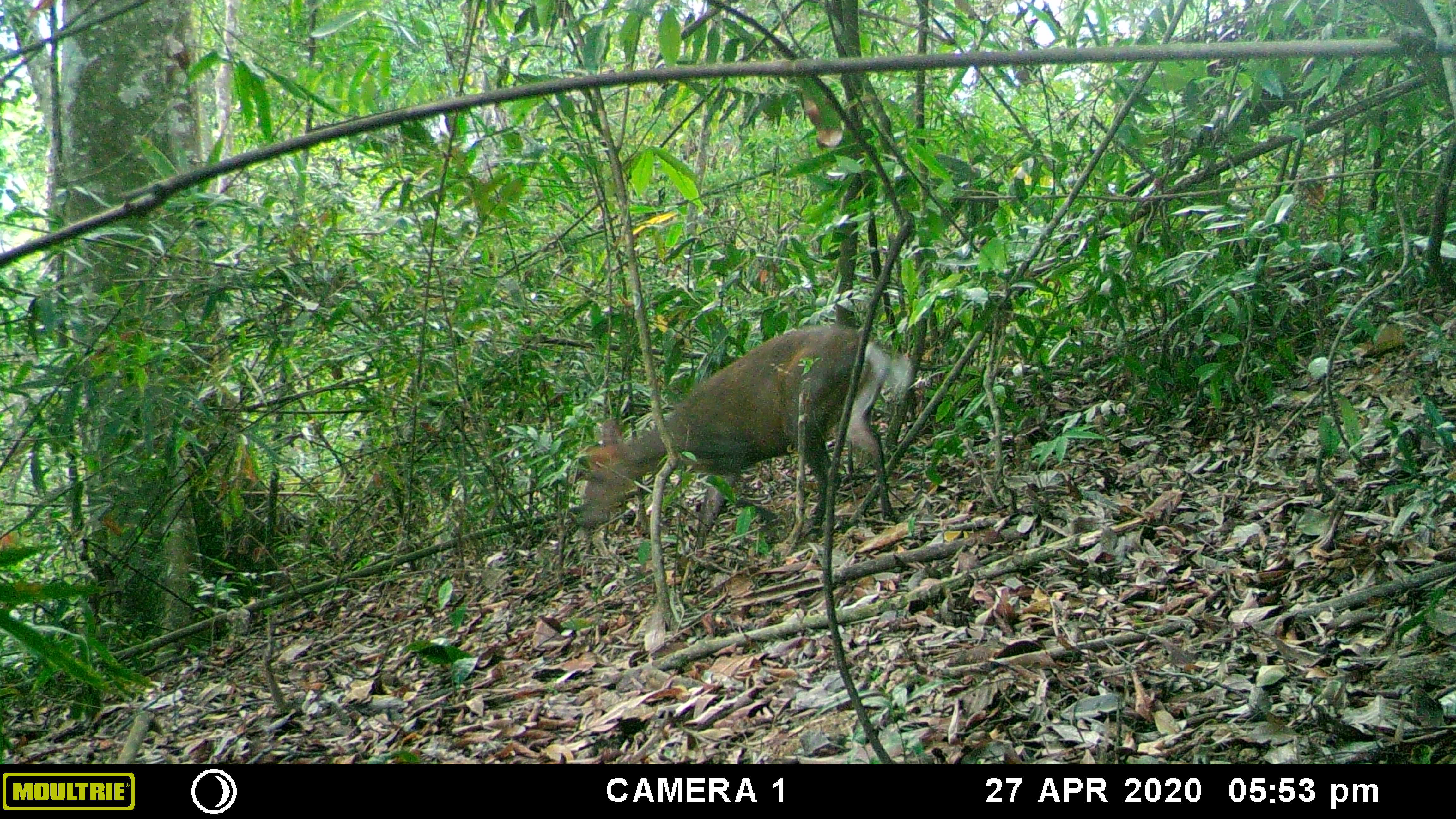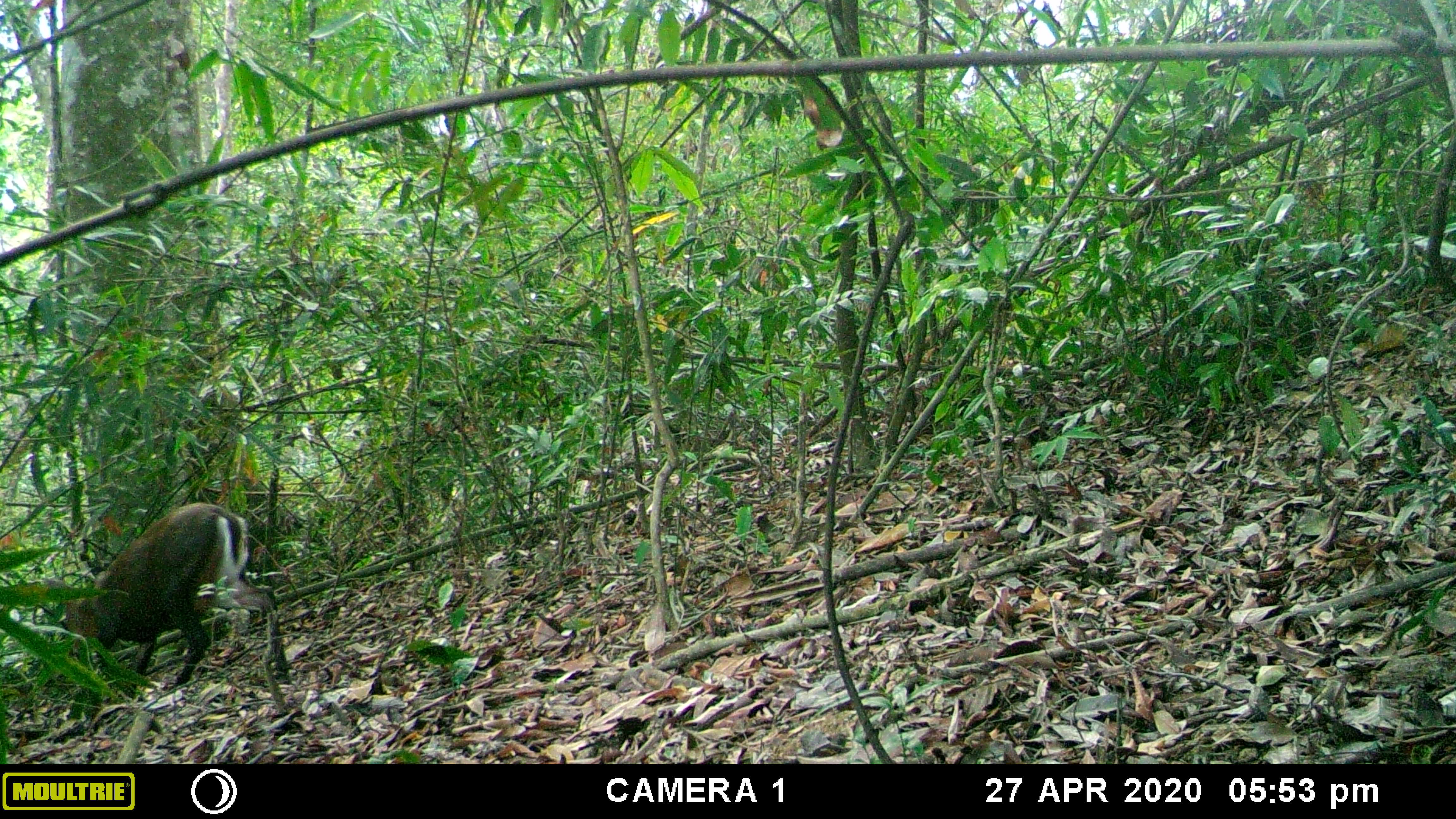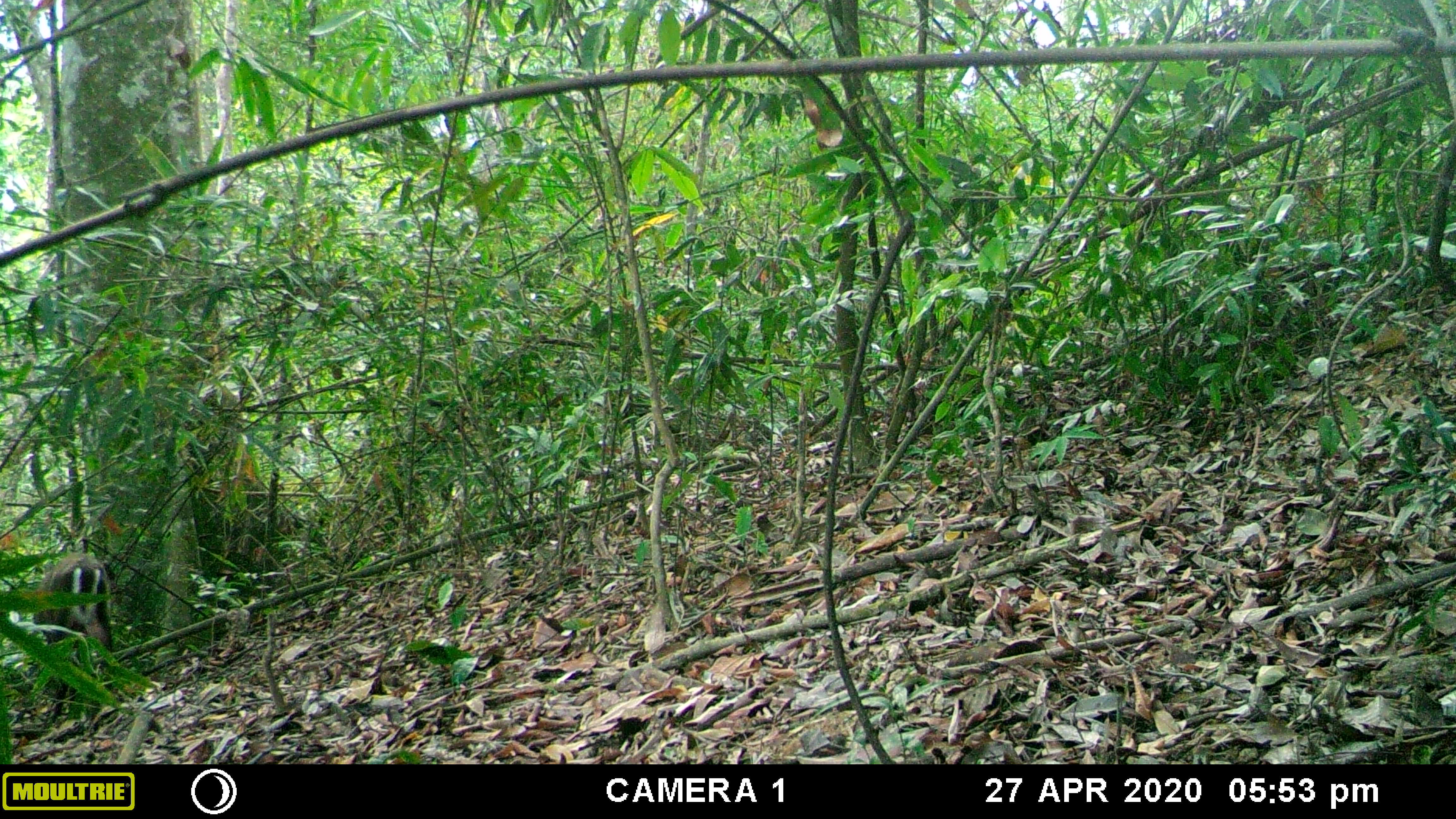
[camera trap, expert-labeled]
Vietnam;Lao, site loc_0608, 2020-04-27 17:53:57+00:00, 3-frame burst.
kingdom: Animalia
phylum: Chordata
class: Mammalia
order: Artiodactyla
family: Cervidae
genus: Muntiacus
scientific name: Muntiacus rooseveltorum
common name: roosevelt's muntjac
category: roosevelts muntjac group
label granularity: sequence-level